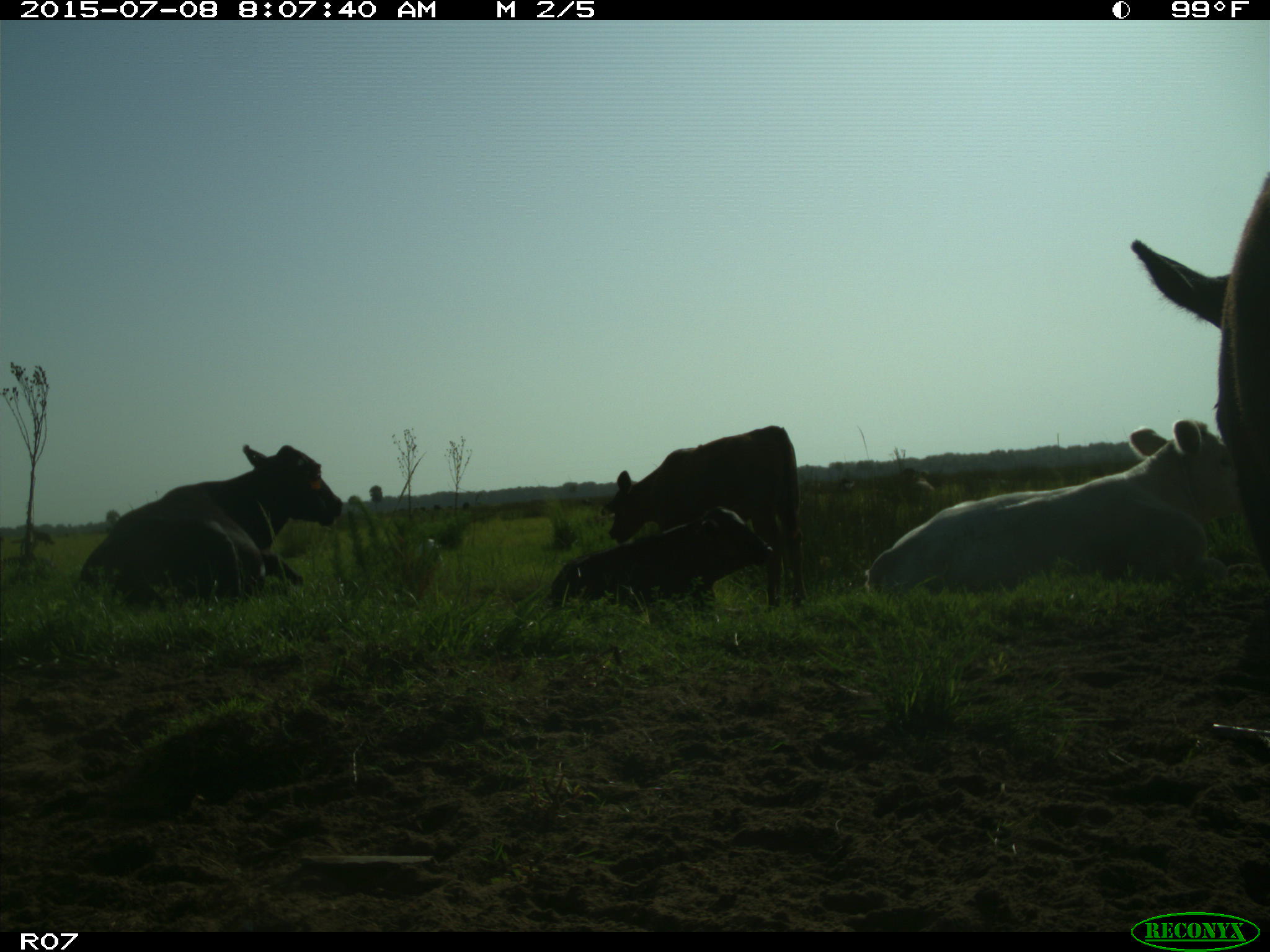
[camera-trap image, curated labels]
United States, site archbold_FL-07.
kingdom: Animalia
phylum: Chordata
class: Mammalia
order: Artiodactyla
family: Bovidae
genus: Bos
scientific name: Bos taurus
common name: domestic cow